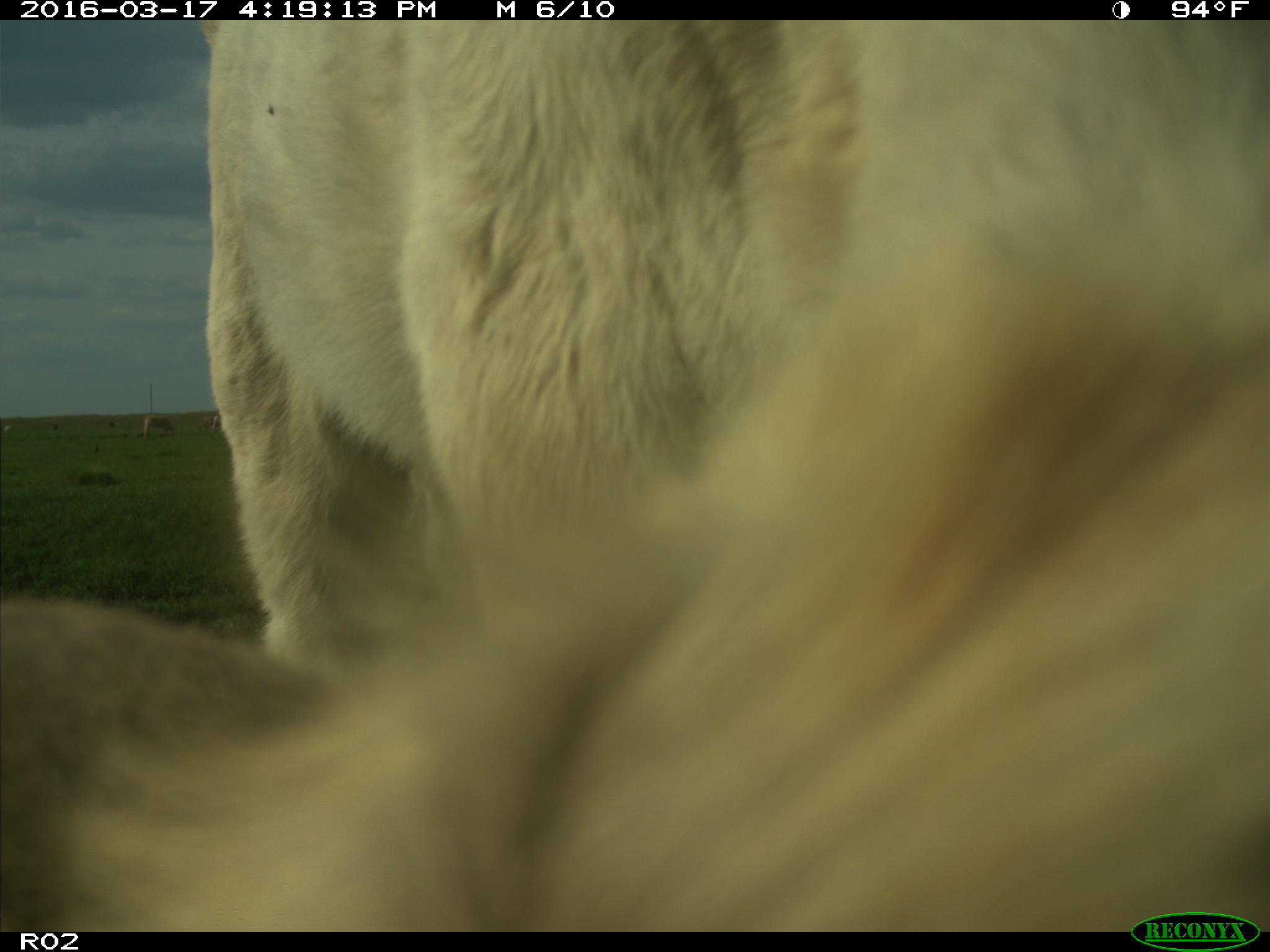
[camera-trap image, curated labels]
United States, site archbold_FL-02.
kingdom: Animalia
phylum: Chordata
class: Mammalia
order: Artiodactyla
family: Bovidae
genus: Bos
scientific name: Bos taurus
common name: domestic cow